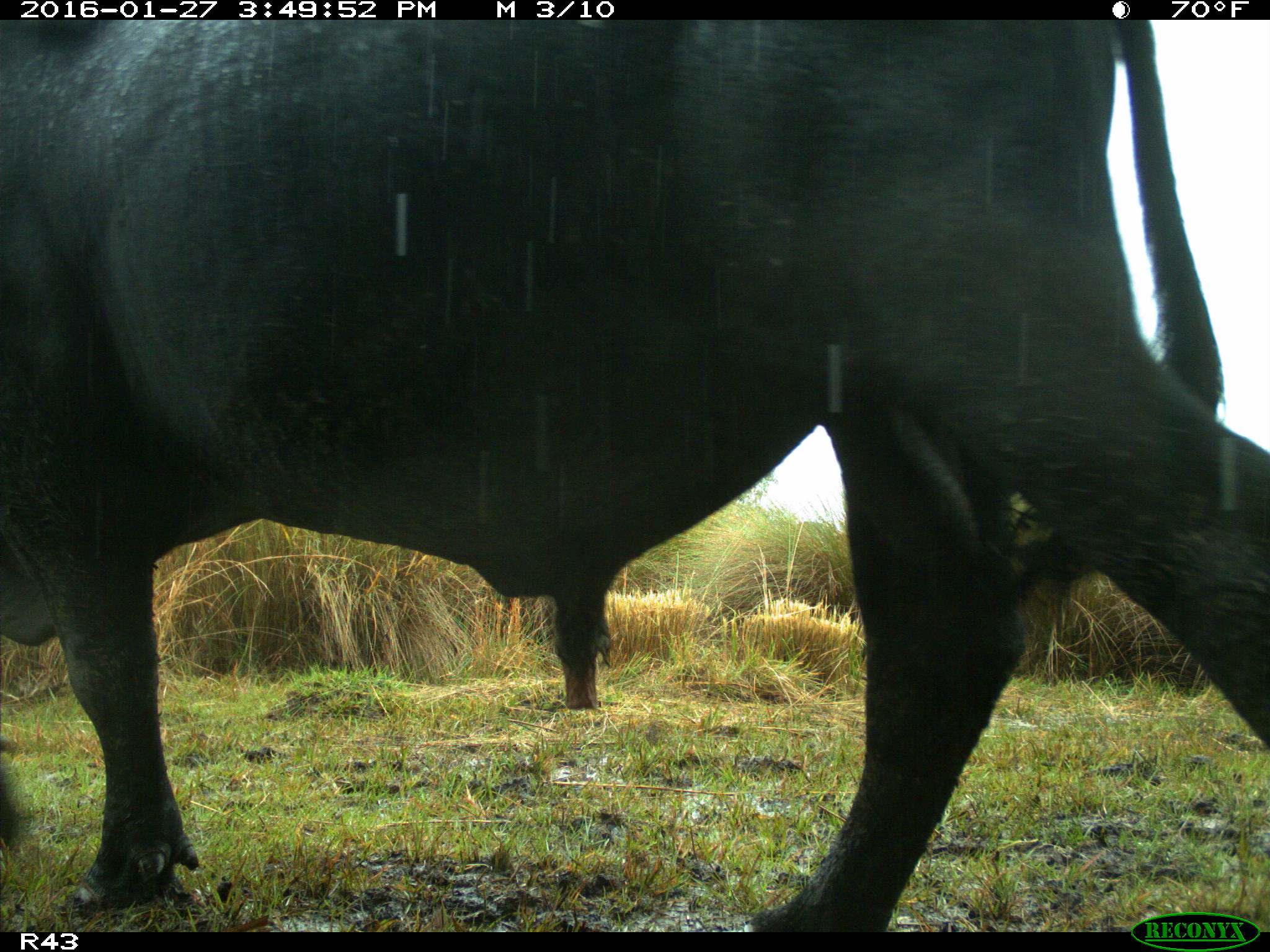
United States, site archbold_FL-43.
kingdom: Animalia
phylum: Chordata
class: Mammalia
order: Artiodactyla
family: Bovidae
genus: Bos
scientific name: Bos taurus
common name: domestic cow